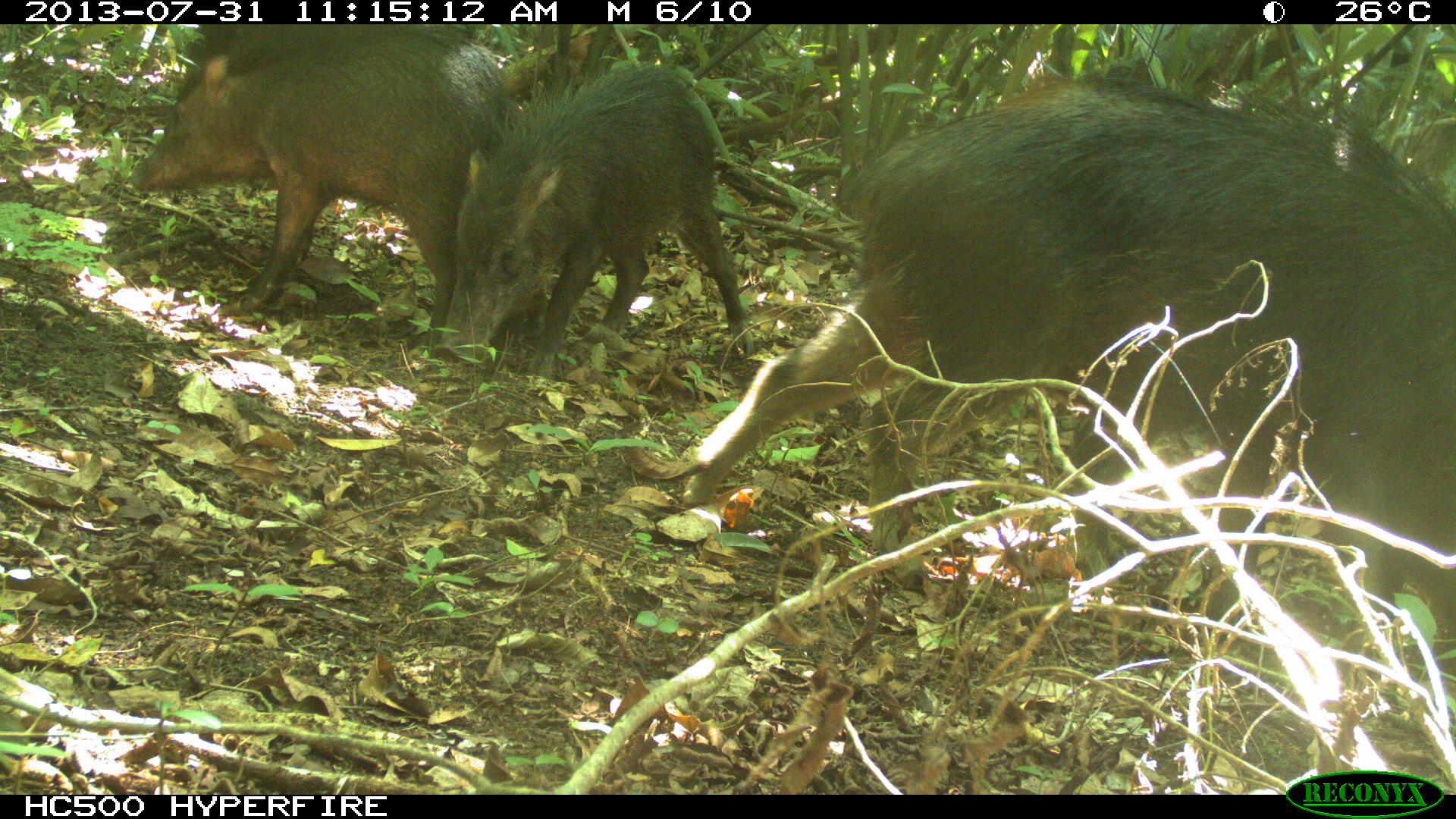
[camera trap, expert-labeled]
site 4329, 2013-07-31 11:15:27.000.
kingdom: Animalia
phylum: Chordata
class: Mammalia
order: Artiodactyla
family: Tayassuidae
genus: Tayassu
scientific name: Tayassu pecari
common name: white-lipped peccary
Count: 10.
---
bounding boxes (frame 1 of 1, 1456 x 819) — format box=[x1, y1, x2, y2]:
tayassu pecari: box=[679, 71, 1456, 619]; box=[124, 24, 527, 350]; box=[437, 60, 755, 361]